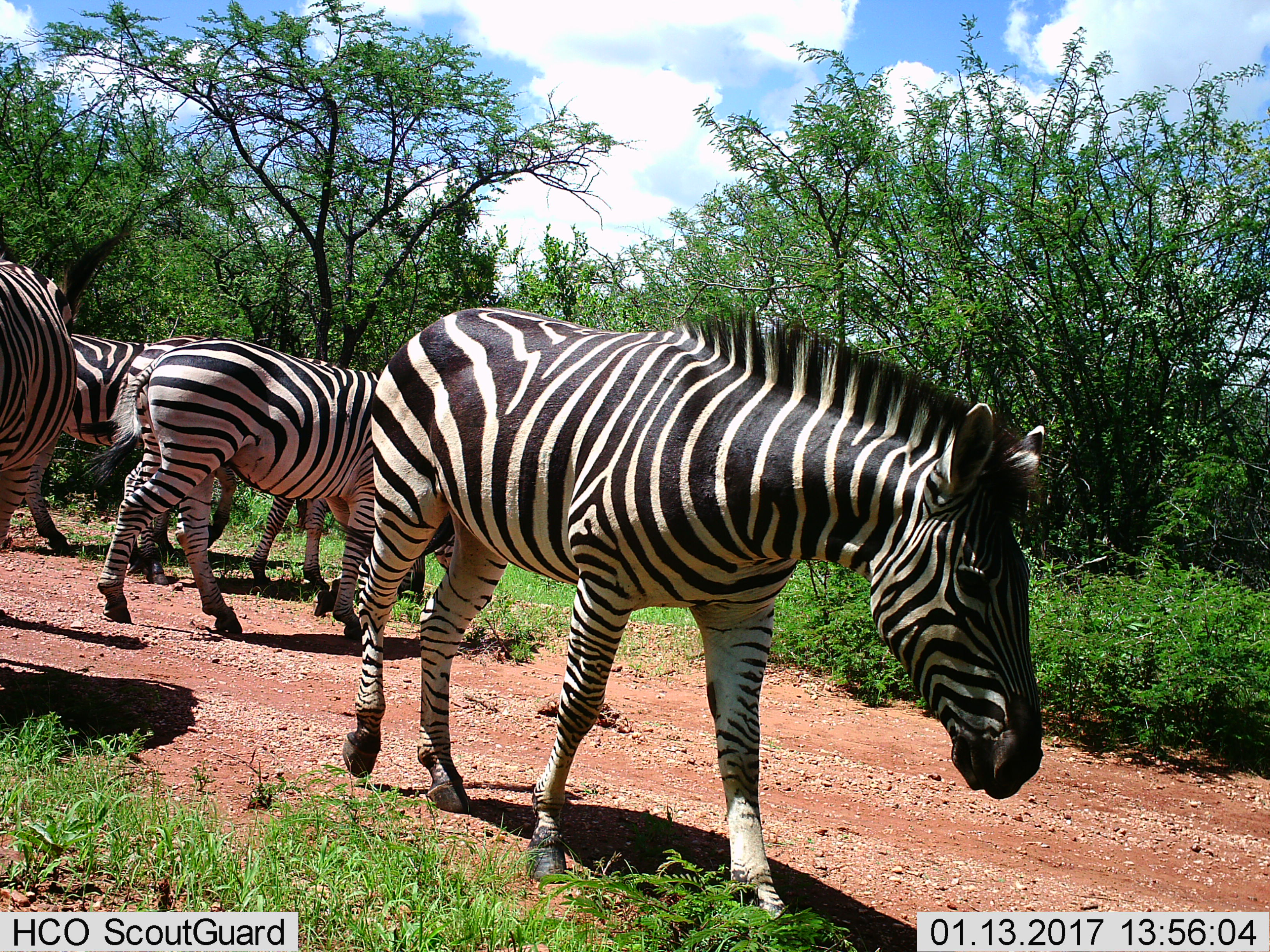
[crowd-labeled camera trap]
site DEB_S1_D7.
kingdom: Animalia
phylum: Chordata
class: Mammalia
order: Perissodactyla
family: Equidae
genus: Equus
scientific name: Equus quagga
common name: plains zebra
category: zebraplains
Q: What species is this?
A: Zebraplains (plains zebra) (Equus quagga).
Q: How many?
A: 5.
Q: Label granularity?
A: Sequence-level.